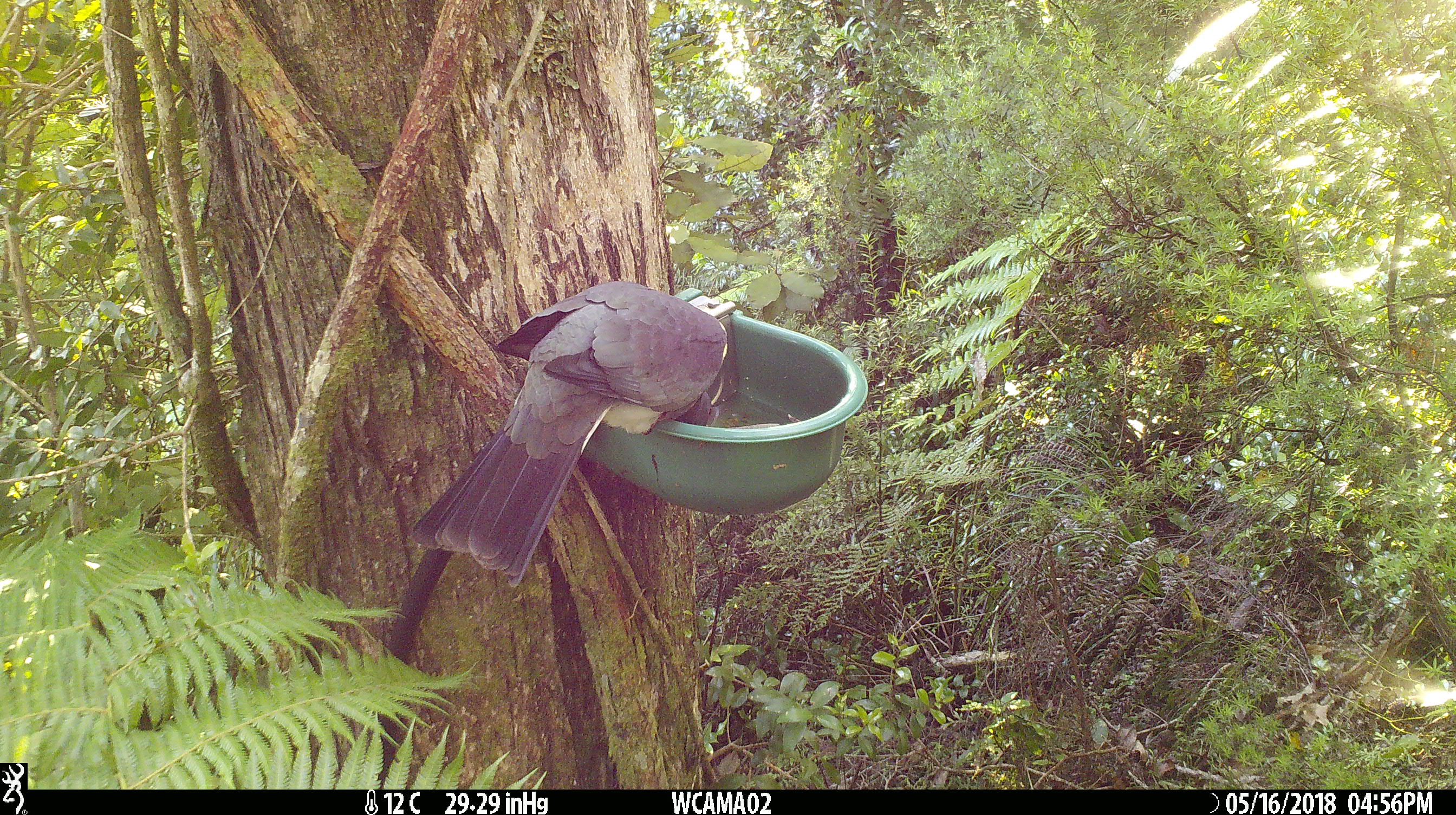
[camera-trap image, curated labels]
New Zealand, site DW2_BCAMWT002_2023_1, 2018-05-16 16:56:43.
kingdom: Animalia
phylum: Chordata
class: Aves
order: Columbiformes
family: Columbidae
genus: Hemiphaga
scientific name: Hemiphaga novaeseelandiae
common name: new zealand pigeon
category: kereru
Kereru (new zealand pigeon) (Hemiphaga novaeseelandiae).